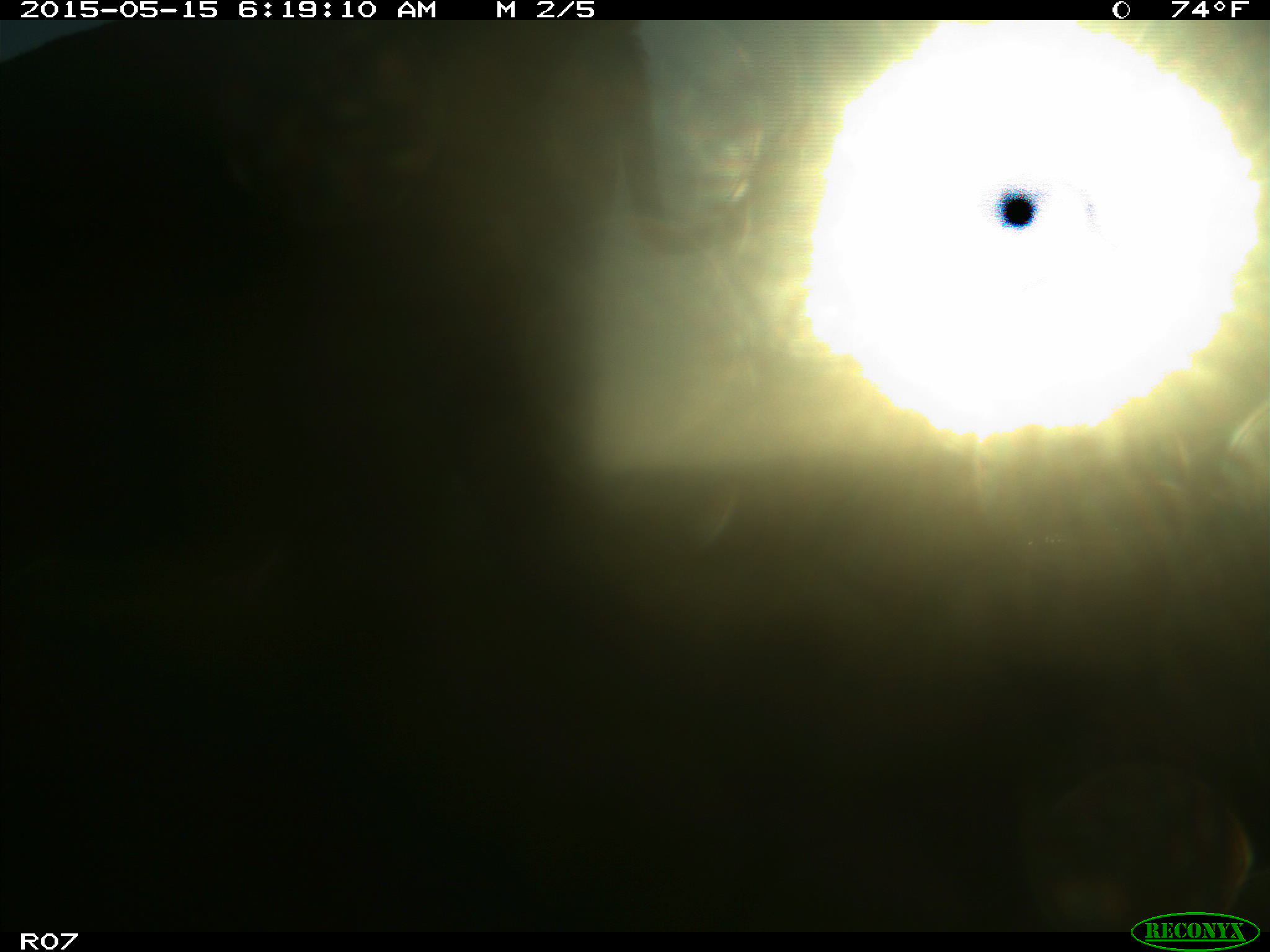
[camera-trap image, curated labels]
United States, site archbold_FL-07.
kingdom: Animalia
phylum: Chordata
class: Mammalia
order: Artiodactyla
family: Bovidae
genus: Bos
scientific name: Bos taurus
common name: domestic cow